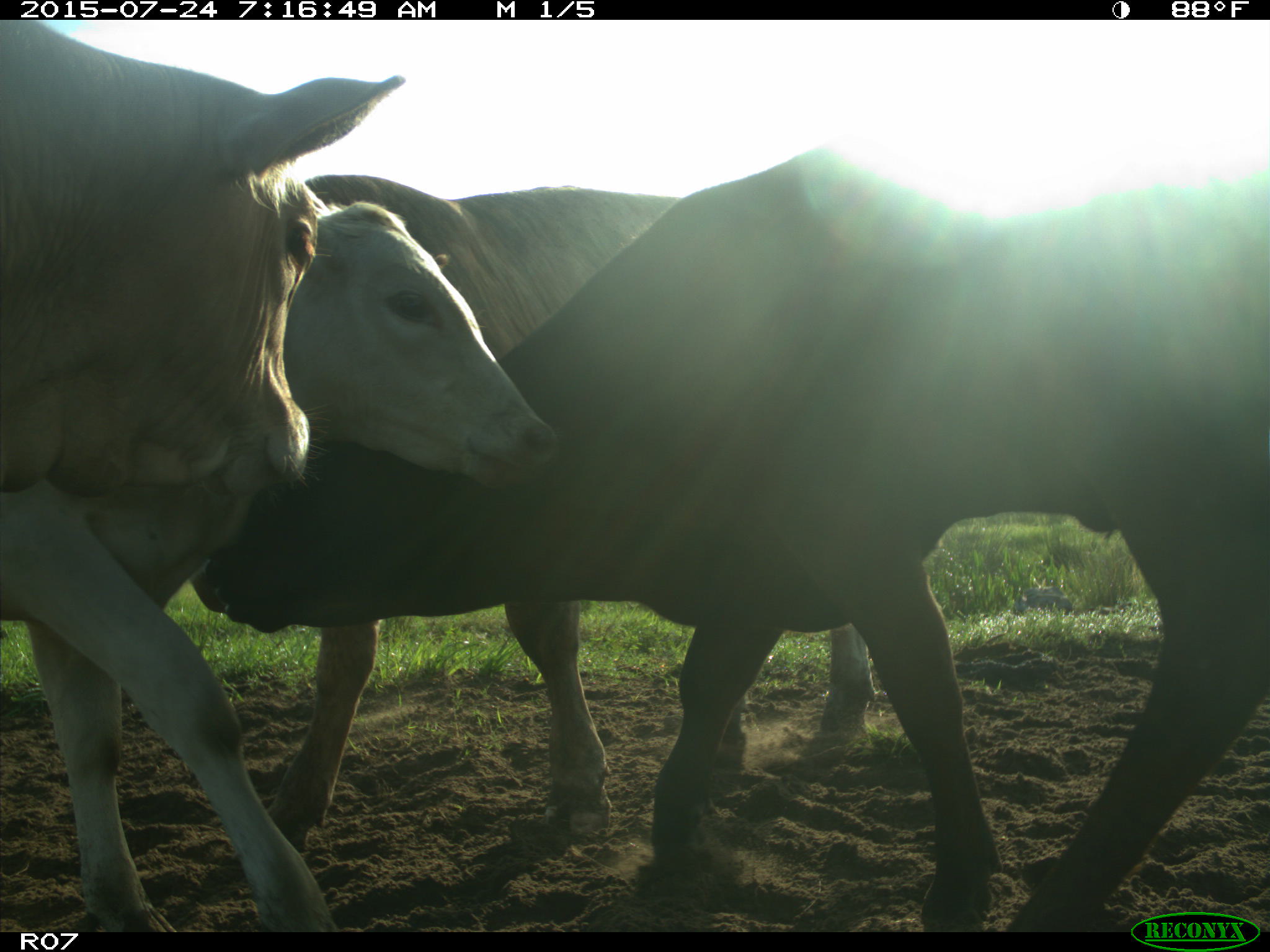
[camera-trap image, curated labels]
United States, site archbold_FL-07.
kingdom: Animalia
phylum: Chordata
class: Mammalia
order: Artiodactyla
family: Bovidae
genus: Bos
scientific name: Bos taurus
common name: domestic cow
Bos taurus (domestic cow).